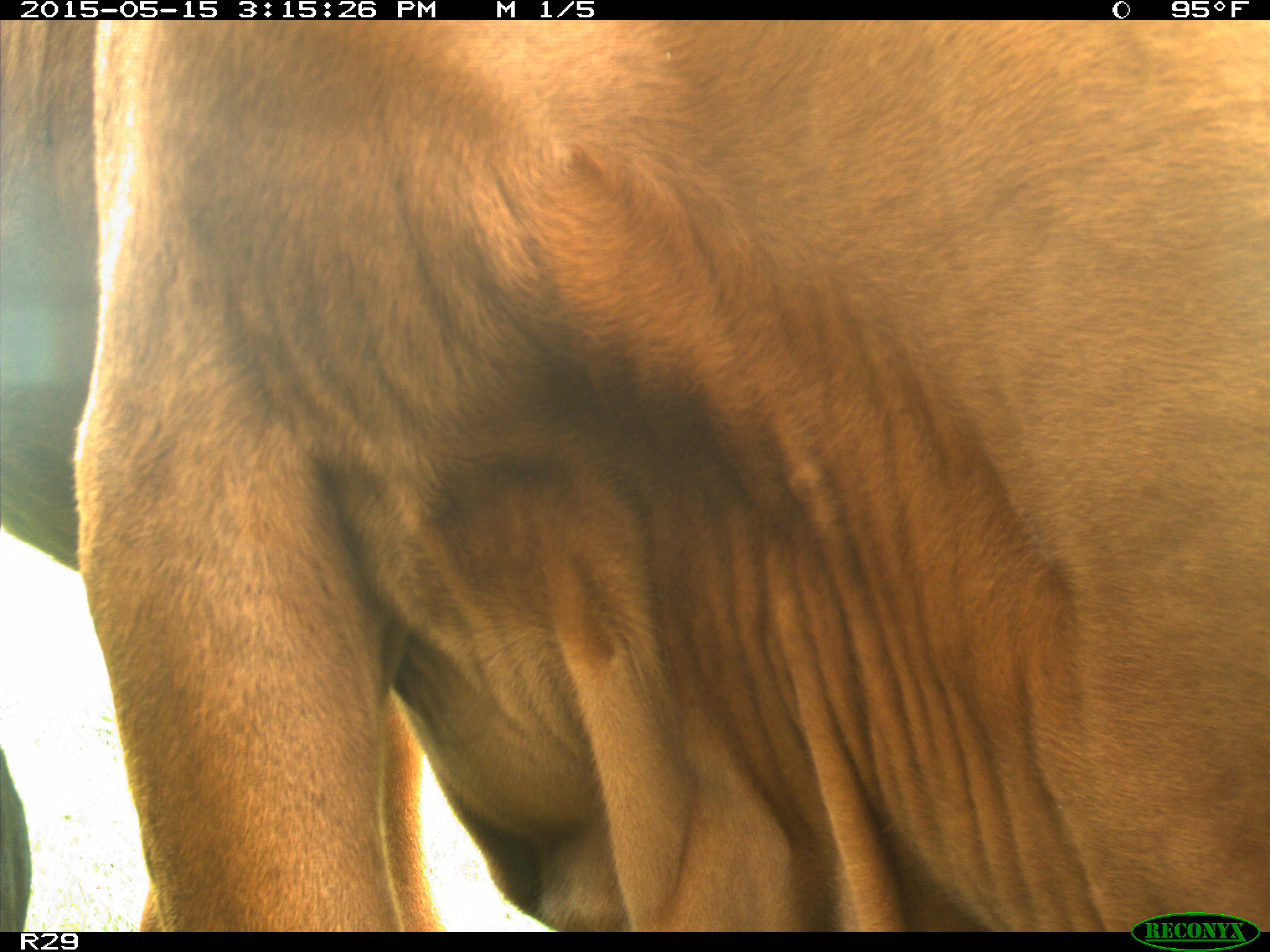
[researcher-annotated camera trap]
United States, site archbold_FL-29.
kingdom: Animalia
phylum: Chordata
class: Mammalia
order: Artiodactyla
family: Bovidae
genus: Bos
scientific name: Bos taurus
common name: domestic cow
Bos taurus (domestic cow).